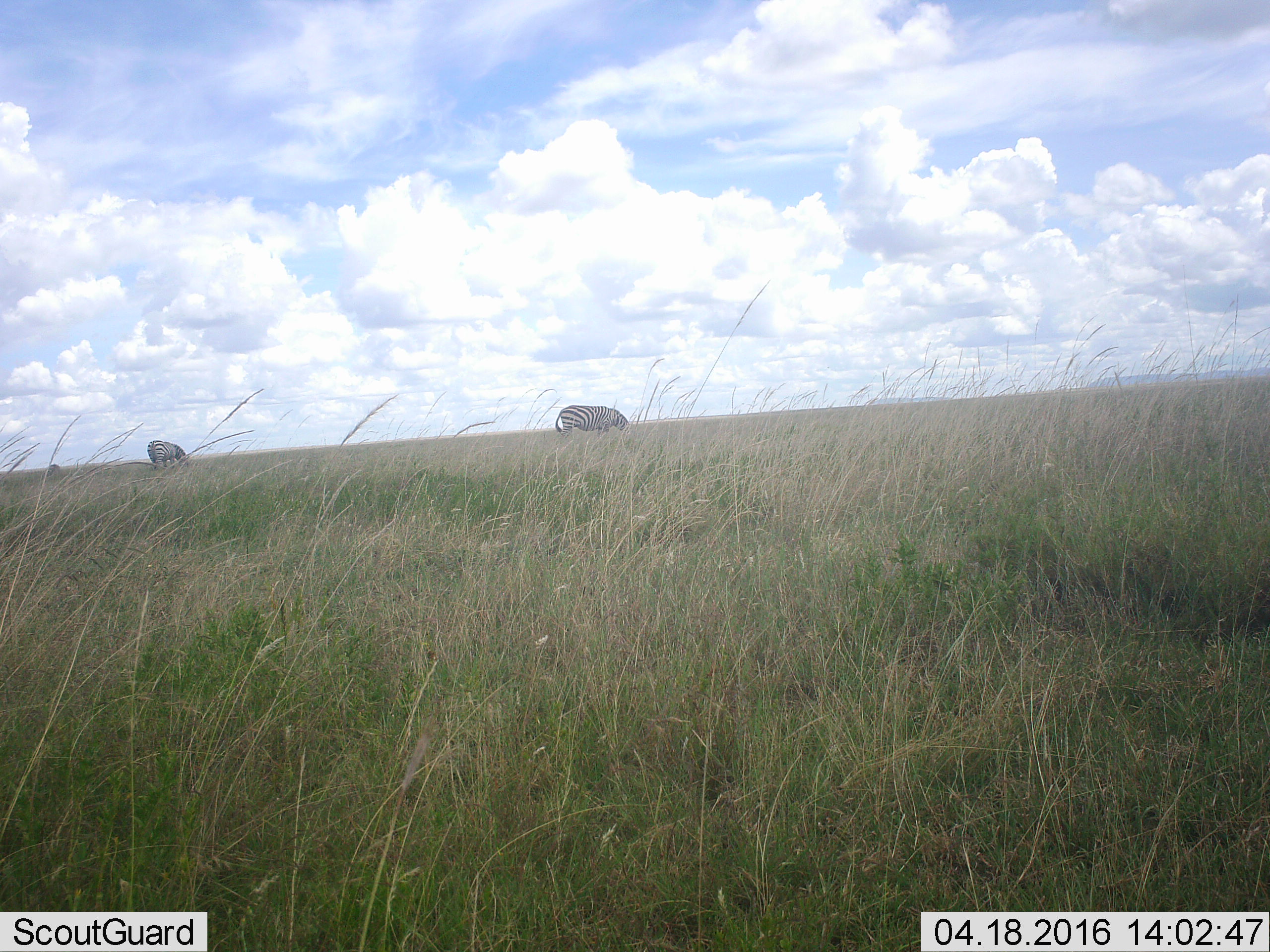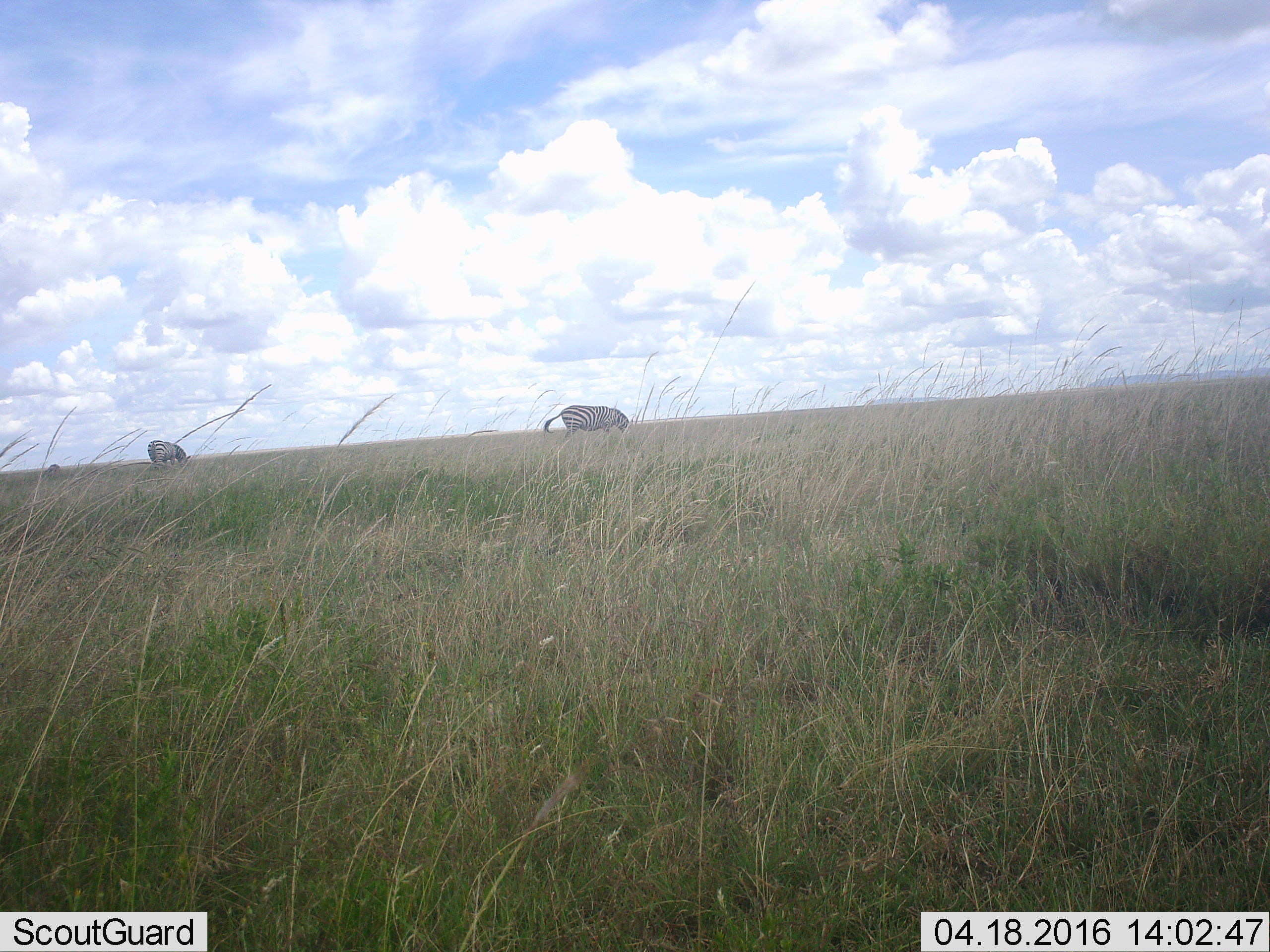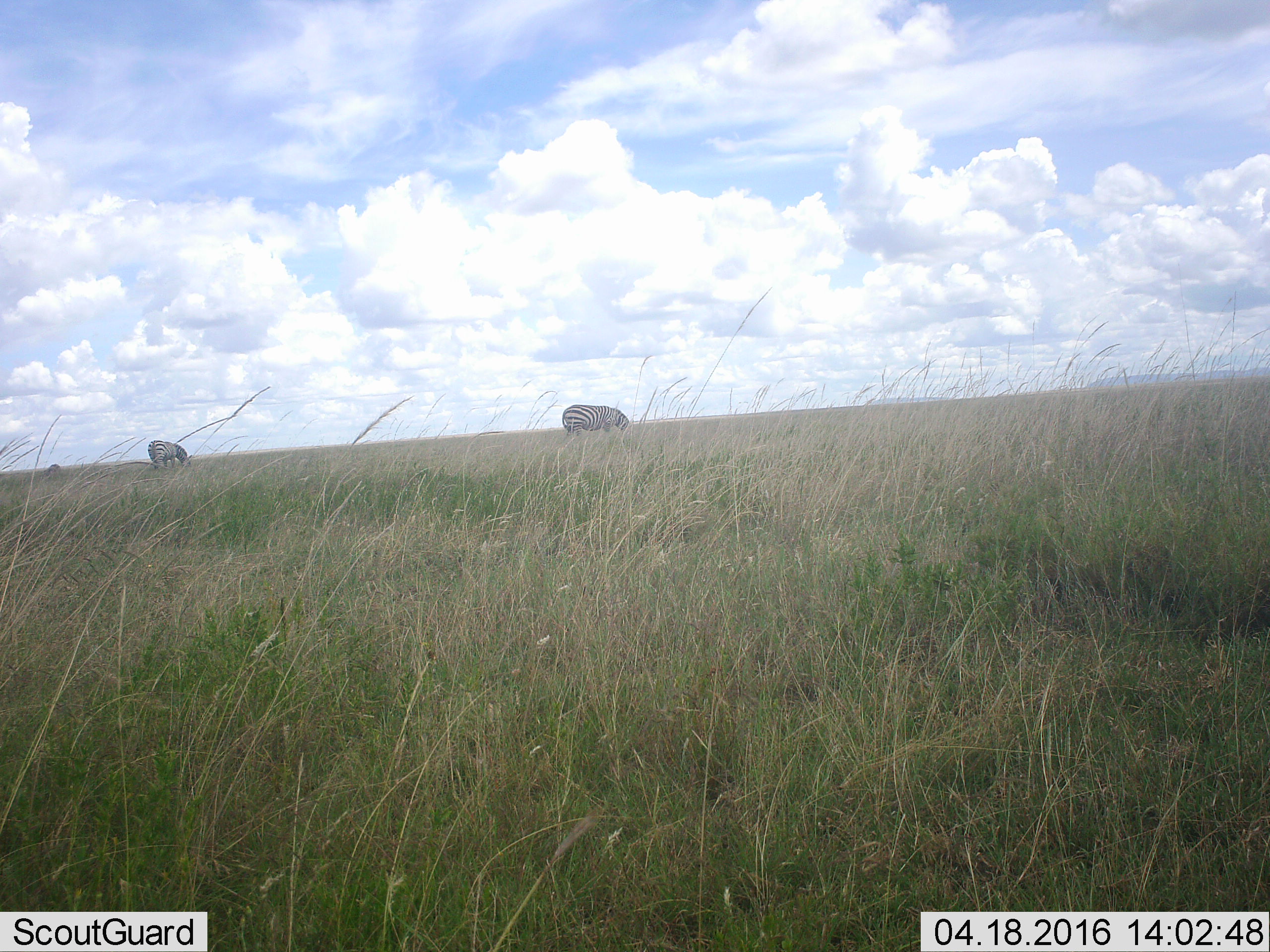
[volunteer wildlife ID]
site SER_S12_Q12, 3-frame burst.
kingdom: Animalia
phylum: Chordata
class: Mammalia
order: Perissodactyla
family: Equidae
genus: Equus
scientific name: Equus quagga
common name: plains zebra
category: zebraplains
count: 3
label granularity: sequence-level